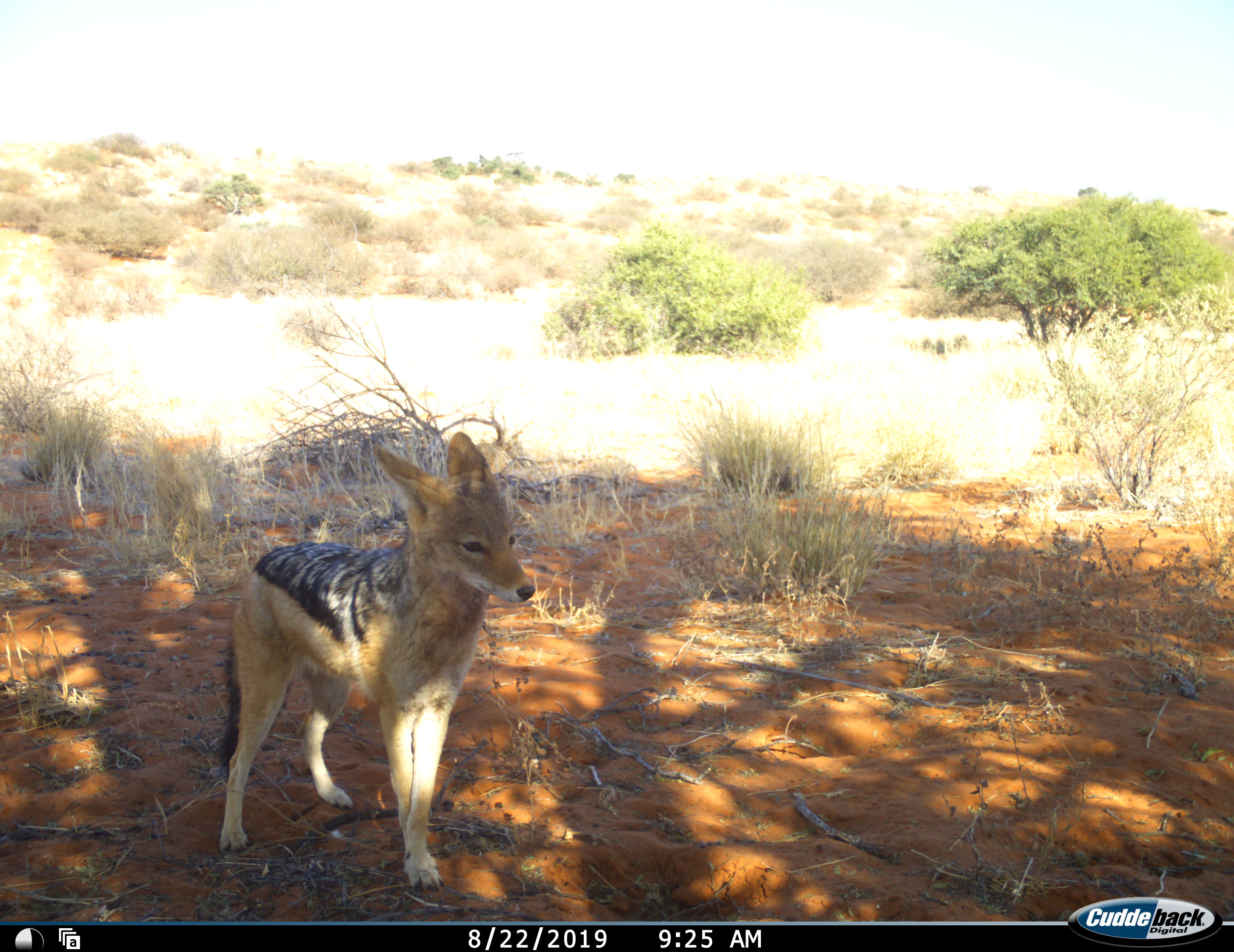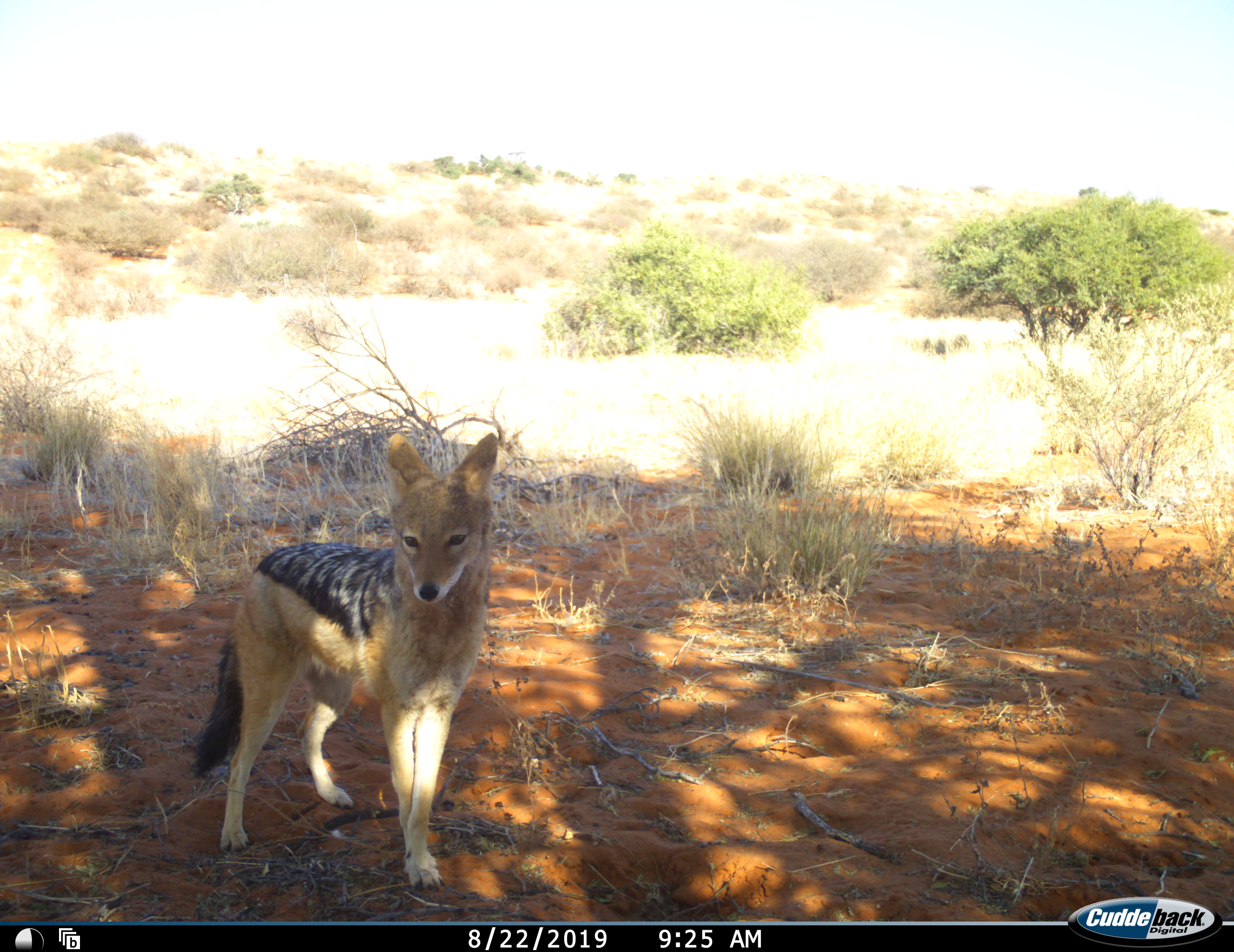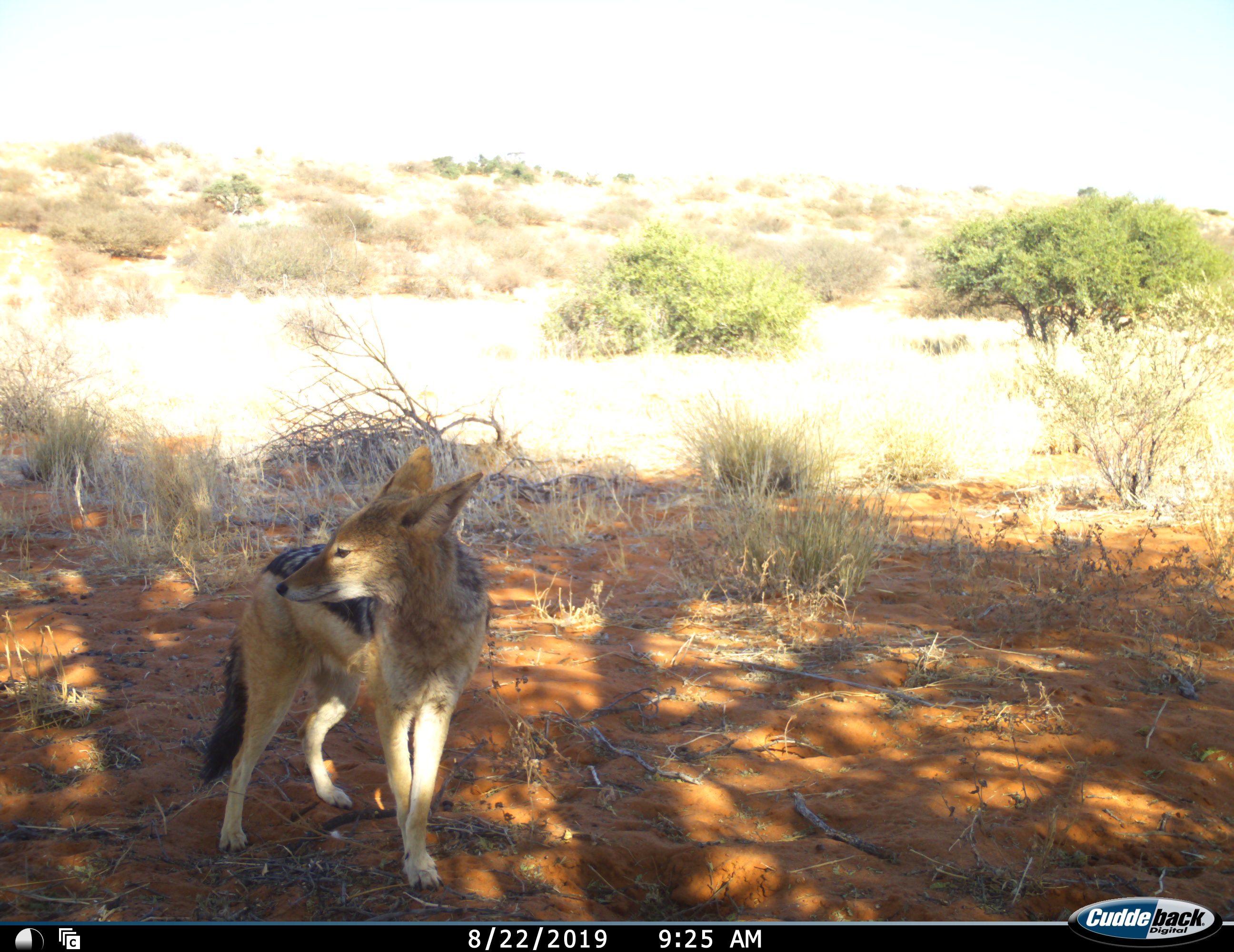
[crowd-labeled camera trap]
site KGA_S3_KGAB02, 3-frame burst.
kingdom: Animalia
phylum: Chordata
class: Mammalia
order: Carnivora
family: Canidae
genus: Lupulella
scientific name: Lupulella mesomelas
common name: black-backed jackal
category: jackalblackbacked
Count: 1.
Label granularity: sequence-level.